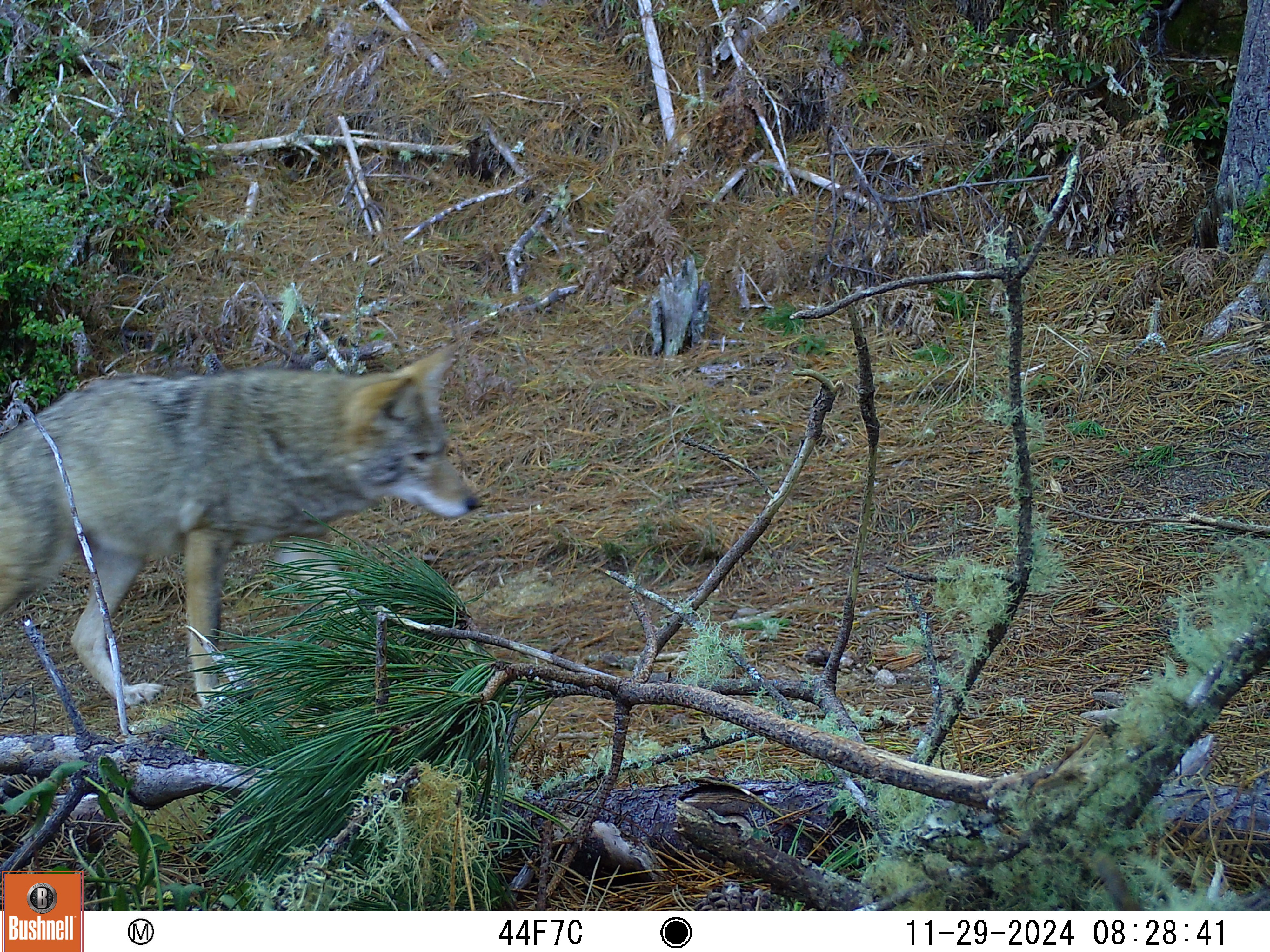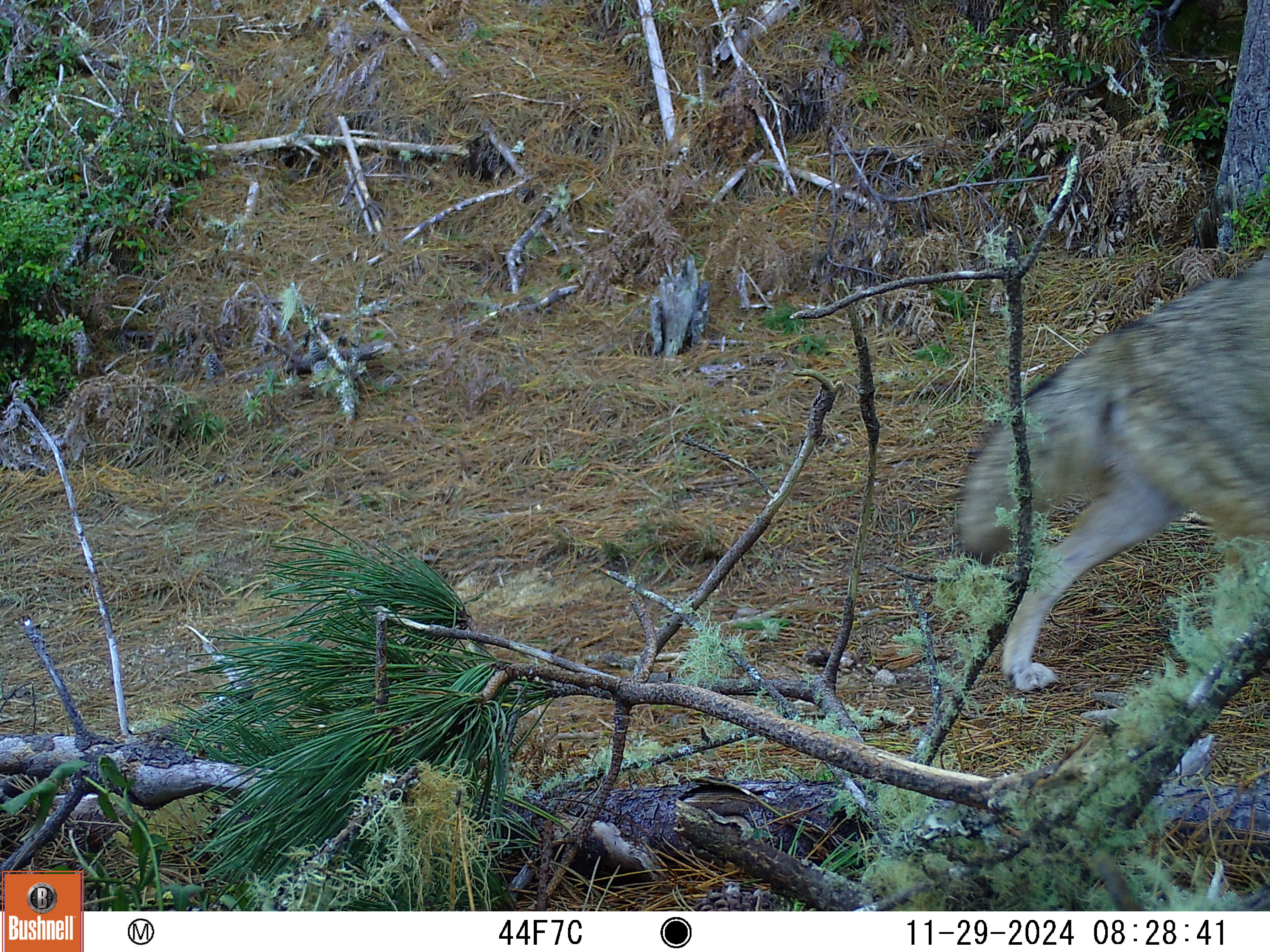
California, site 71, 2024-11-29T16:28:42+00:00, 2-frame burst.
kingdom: Animalia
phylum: Chordata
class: Mammalia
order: Carnivora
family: Canidae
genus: Canis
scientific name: Canis latrans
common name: coyote